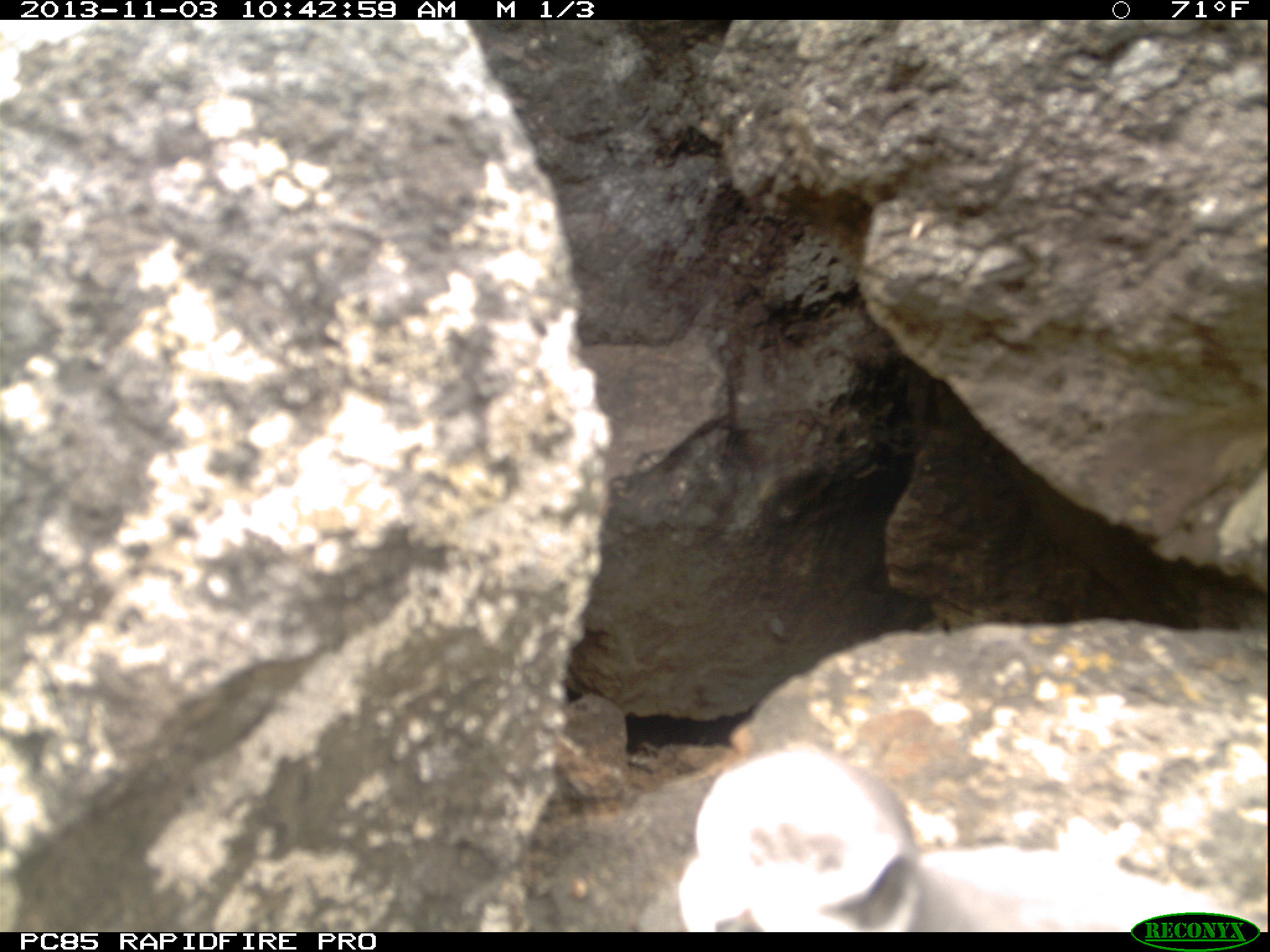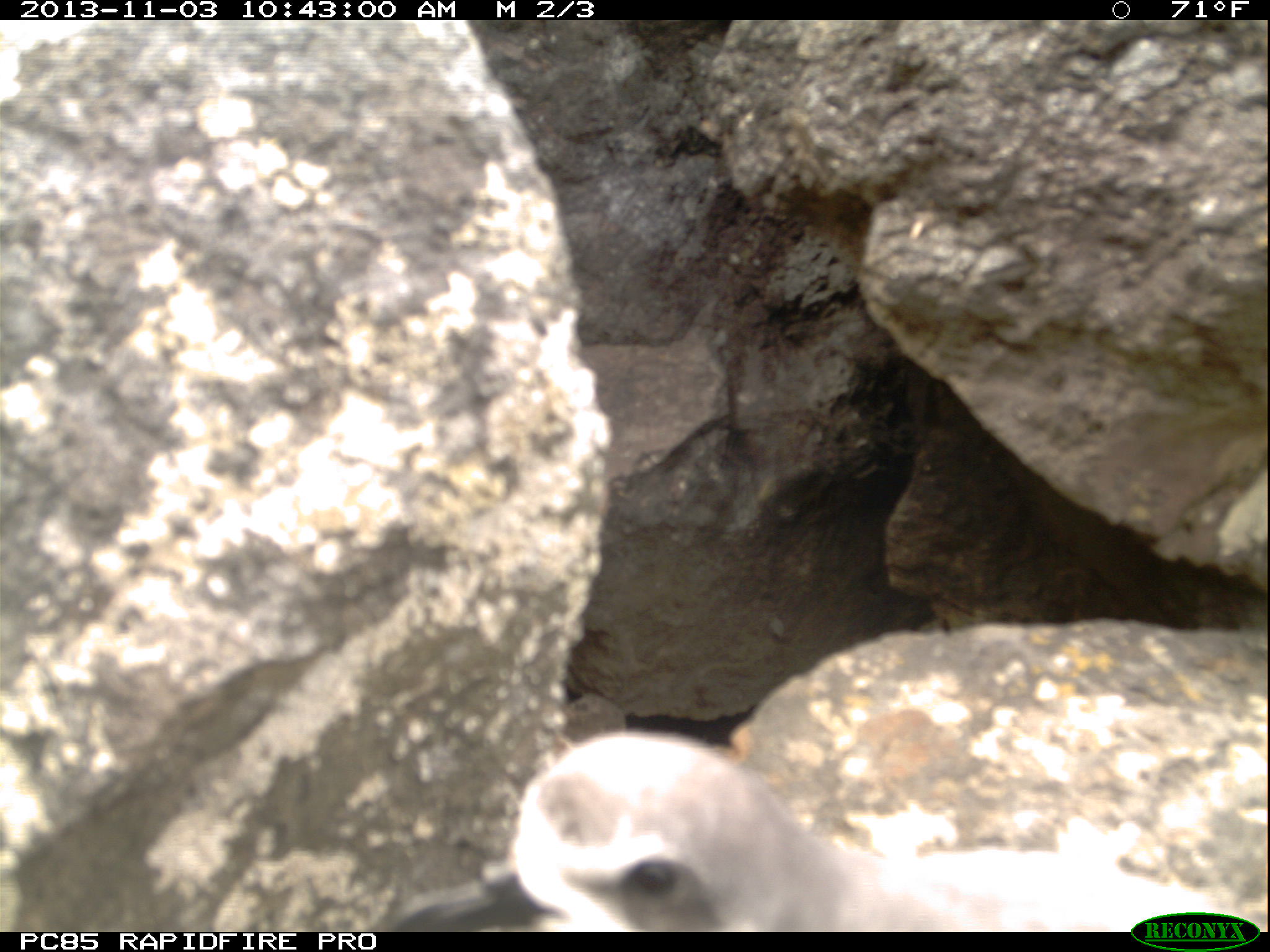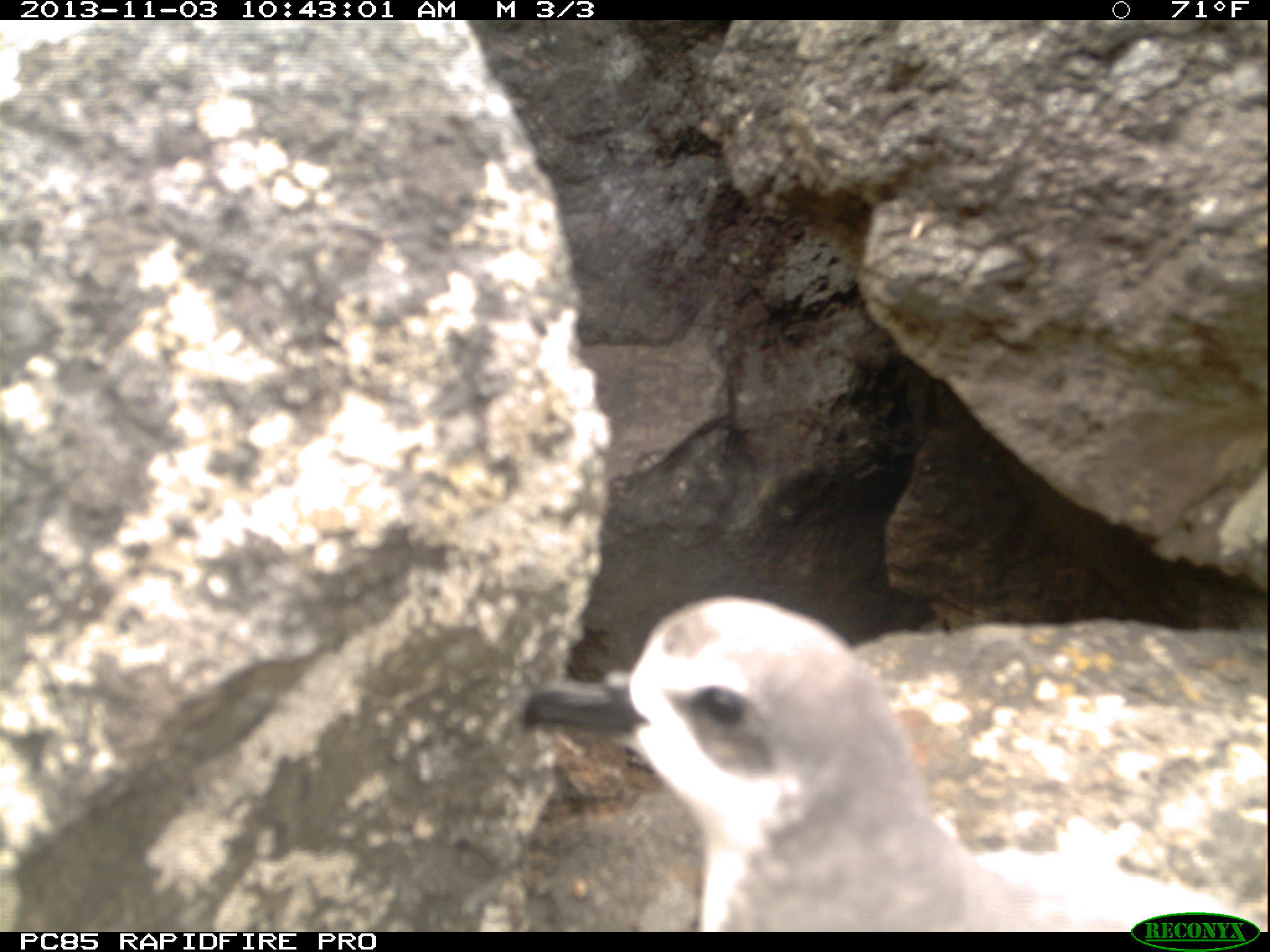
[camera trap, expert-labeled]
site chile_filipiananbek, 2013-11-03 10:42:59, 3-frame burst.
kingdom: Animalia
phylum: Chordata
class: Aves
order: Procellariiformes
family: Procellariidae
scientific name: Procellariidae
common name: petrel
Petrel (Procellariidae).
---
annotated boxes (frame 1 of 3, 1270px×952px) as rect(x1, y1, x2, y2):
petrel: rect(670, 746, 1132, 929)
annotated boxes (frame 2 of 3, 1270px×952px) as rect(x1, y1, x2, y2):
petrel: rect(445, 731, 1194, 933)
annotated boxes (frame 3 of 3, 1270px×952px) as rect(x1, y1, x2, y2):
petrel: rect(515, 594, 1070, 928)